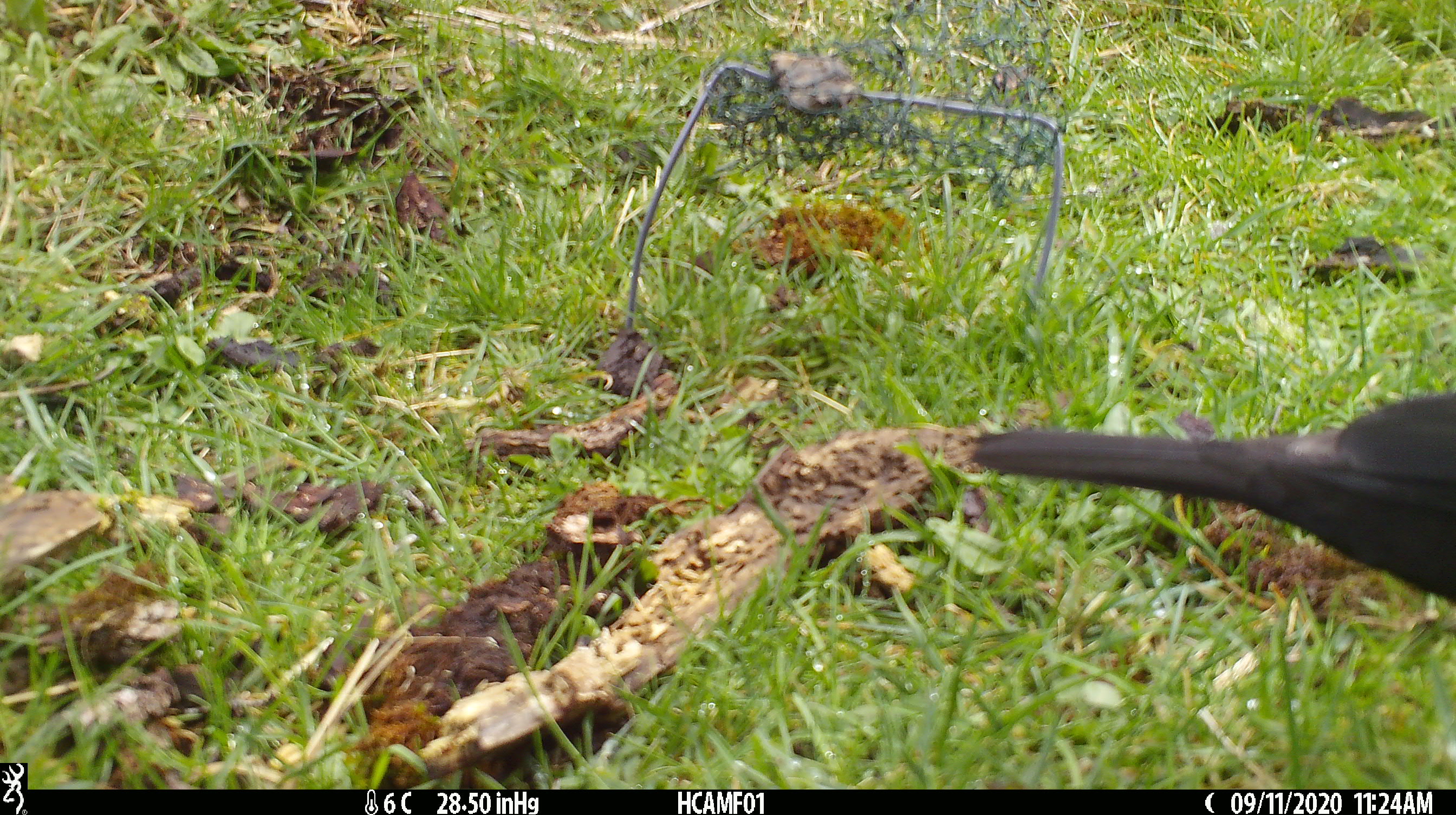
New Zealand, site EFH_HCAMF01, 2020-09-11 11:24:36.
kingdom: Animalia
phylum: Chordata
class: Aves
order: Passeriformes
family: Turdidae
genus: Turdus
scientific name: Turdus merula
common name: eurasian blackbird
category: blackbird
Blackbird (eurasian blackbird) (Turdus merula).